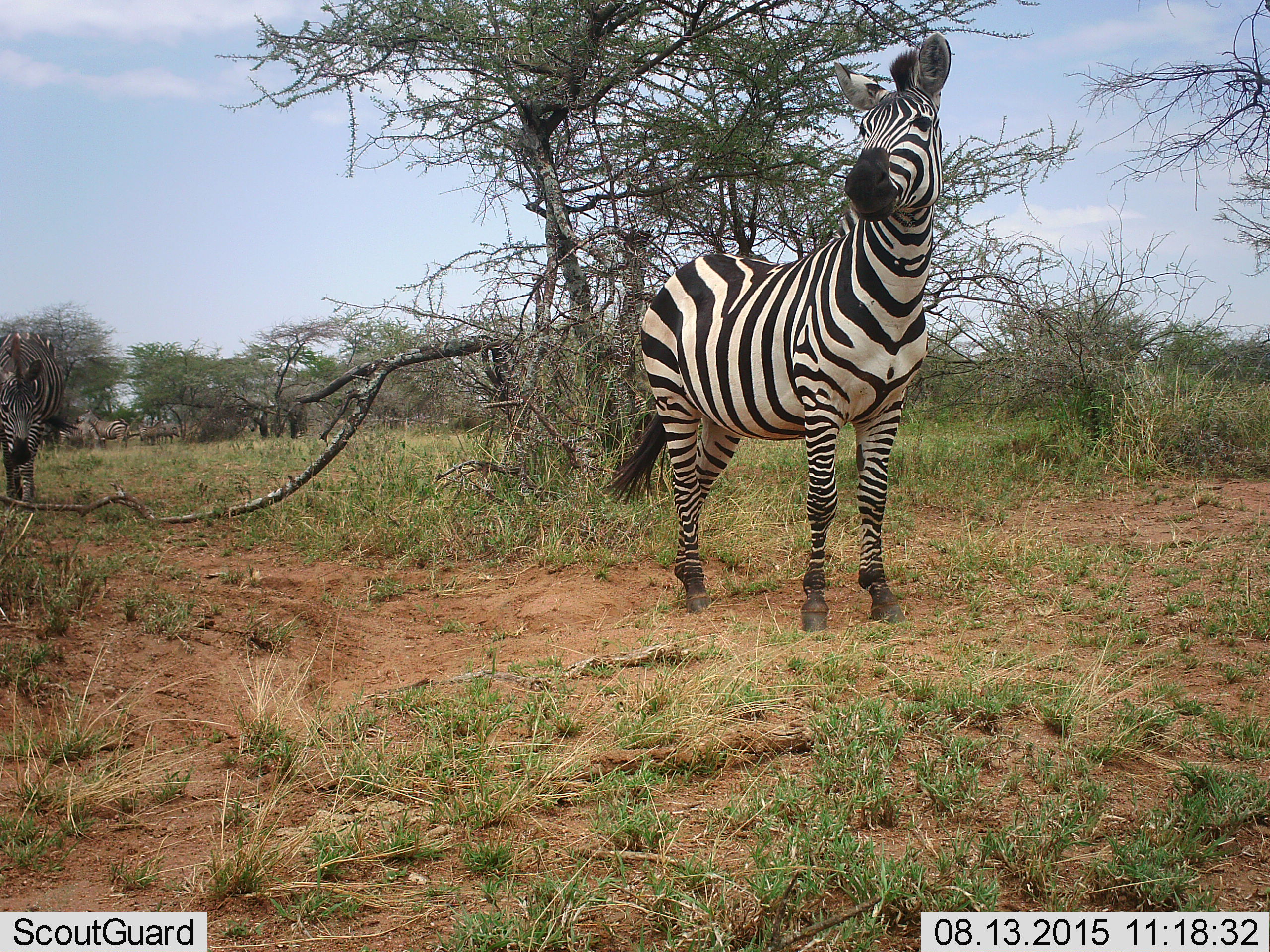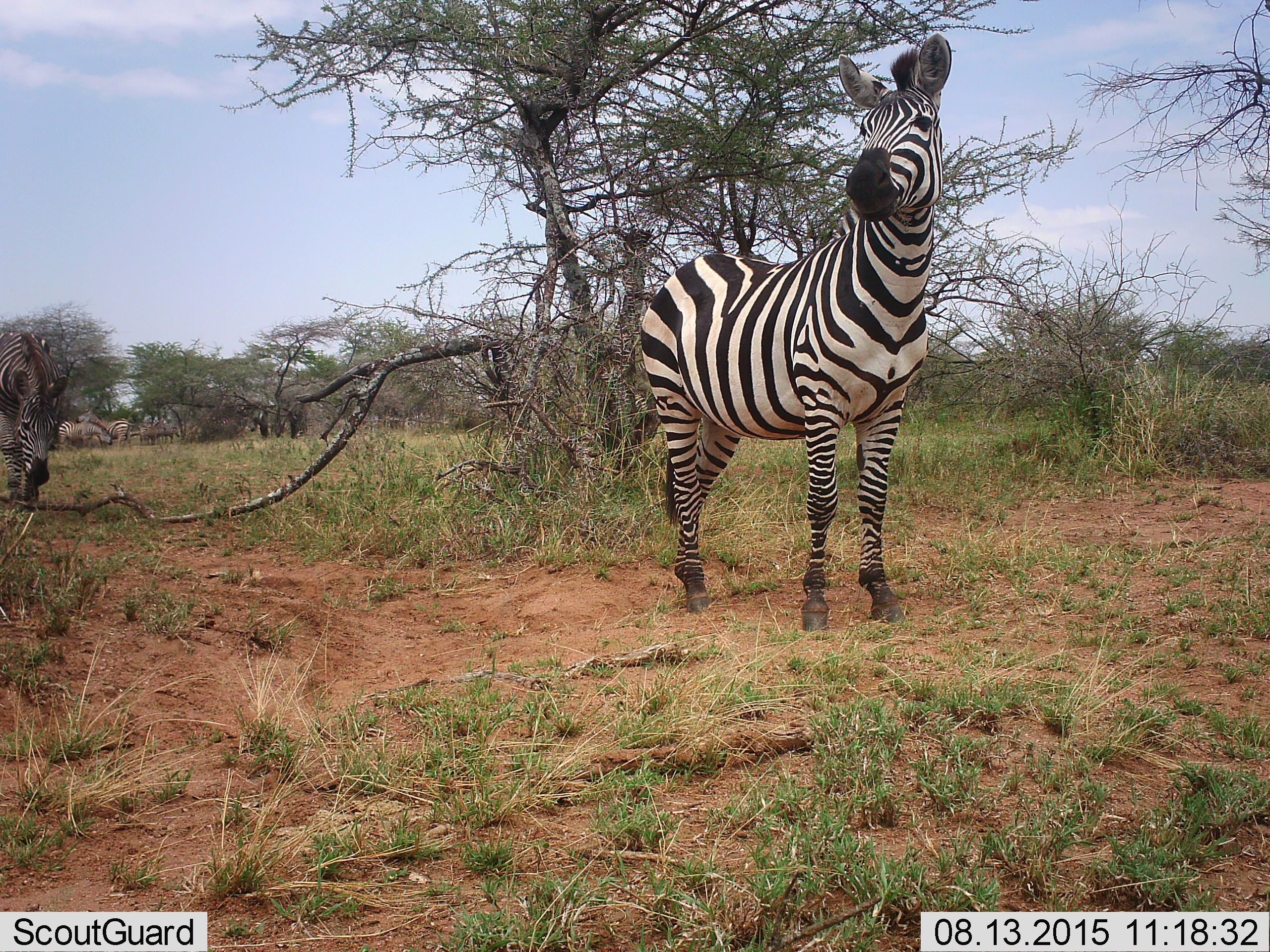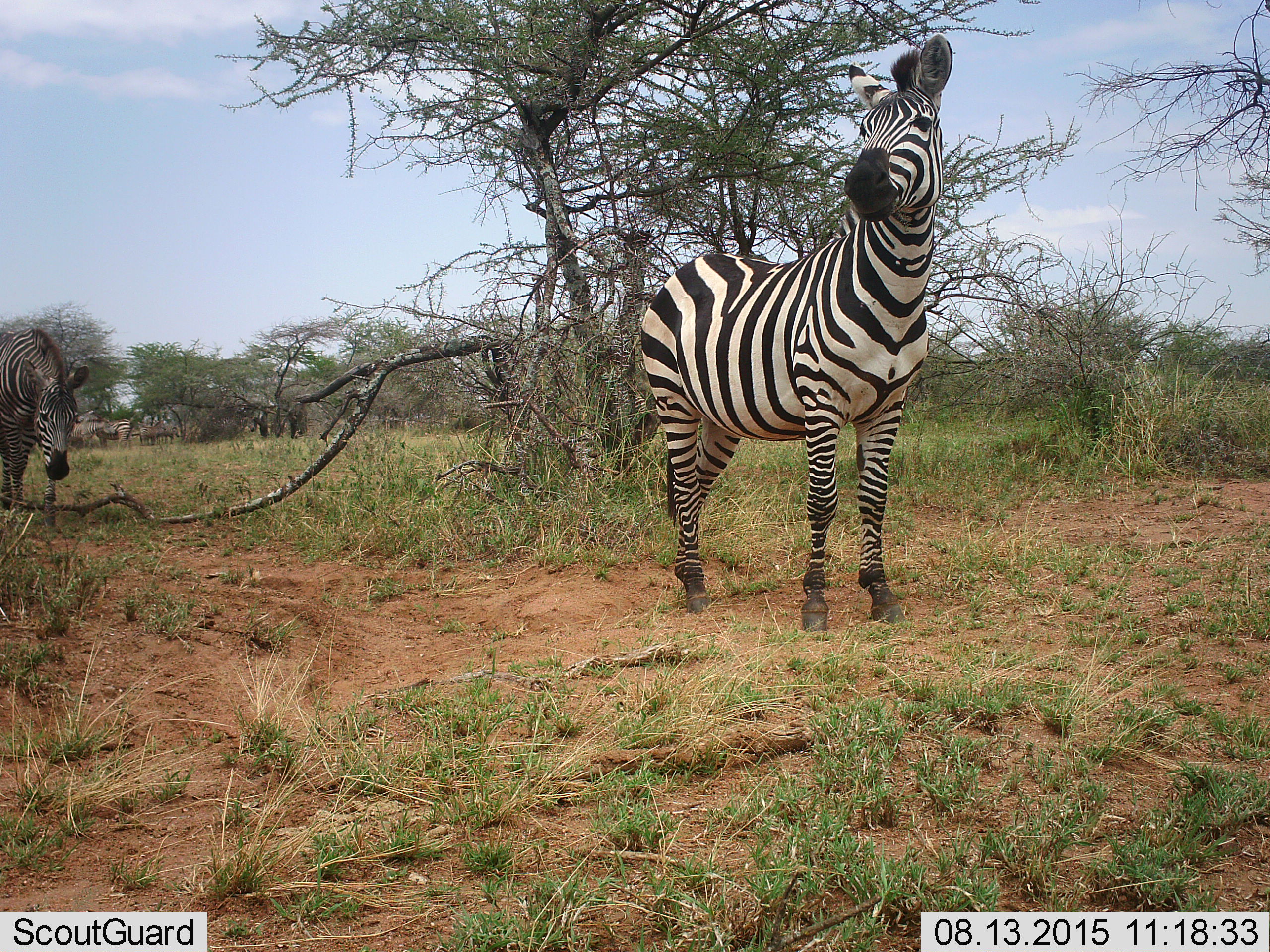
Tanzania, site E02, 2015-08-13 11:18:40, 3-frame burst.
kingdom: Animalia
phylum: Chordata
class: Mammalia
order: Perissodactyla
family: Equidae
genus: Equus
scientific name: Equus quagga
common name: plains zebra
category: zebra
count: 5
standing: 84%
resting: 0%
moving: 58%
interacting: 5%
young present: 5%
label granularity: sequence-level